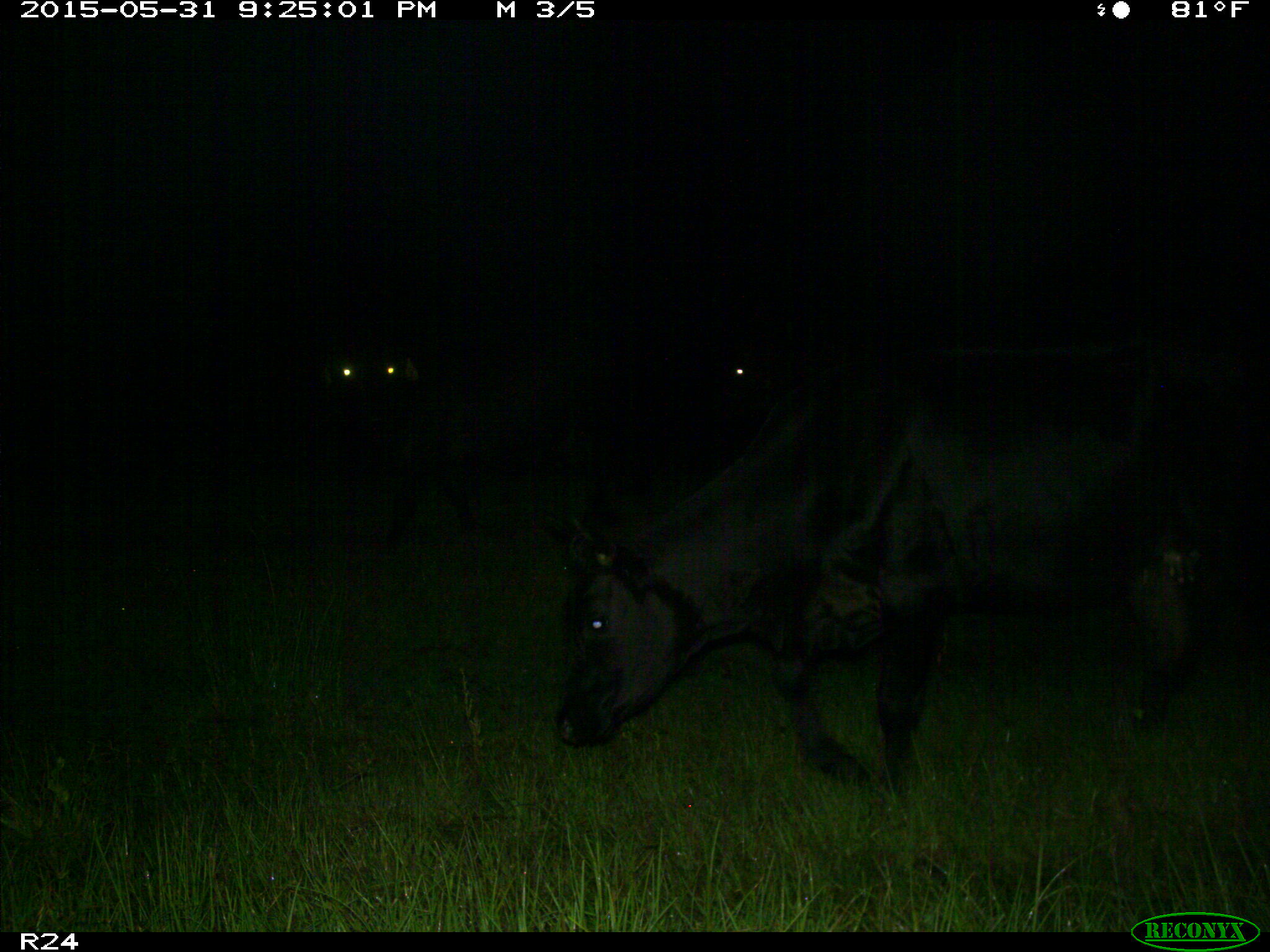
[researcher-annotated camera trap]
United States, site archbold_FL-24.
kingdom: Animalia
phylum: Chordata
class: Mammalia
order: Artiodactyla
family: Bovidae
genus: Bos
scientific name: Bos taurus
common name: domestic cow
Bos taurus (domestic cow).